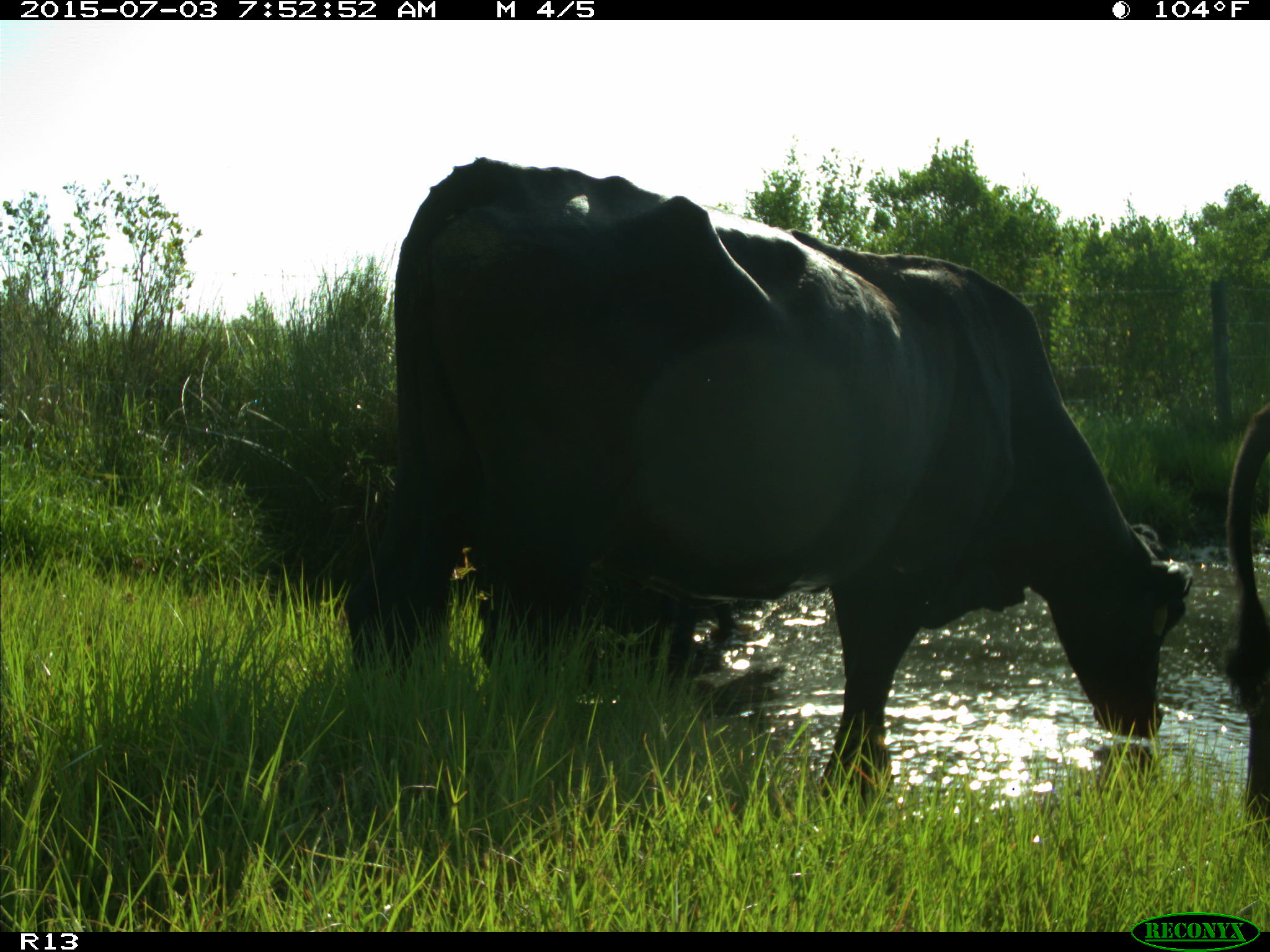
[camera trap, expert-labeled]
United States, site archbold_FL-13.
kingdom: Animalia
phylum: Chordata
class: Mammalia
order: Artiodactyla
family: Bovidae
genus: Bos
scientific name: Bos taurus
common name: domestic cow